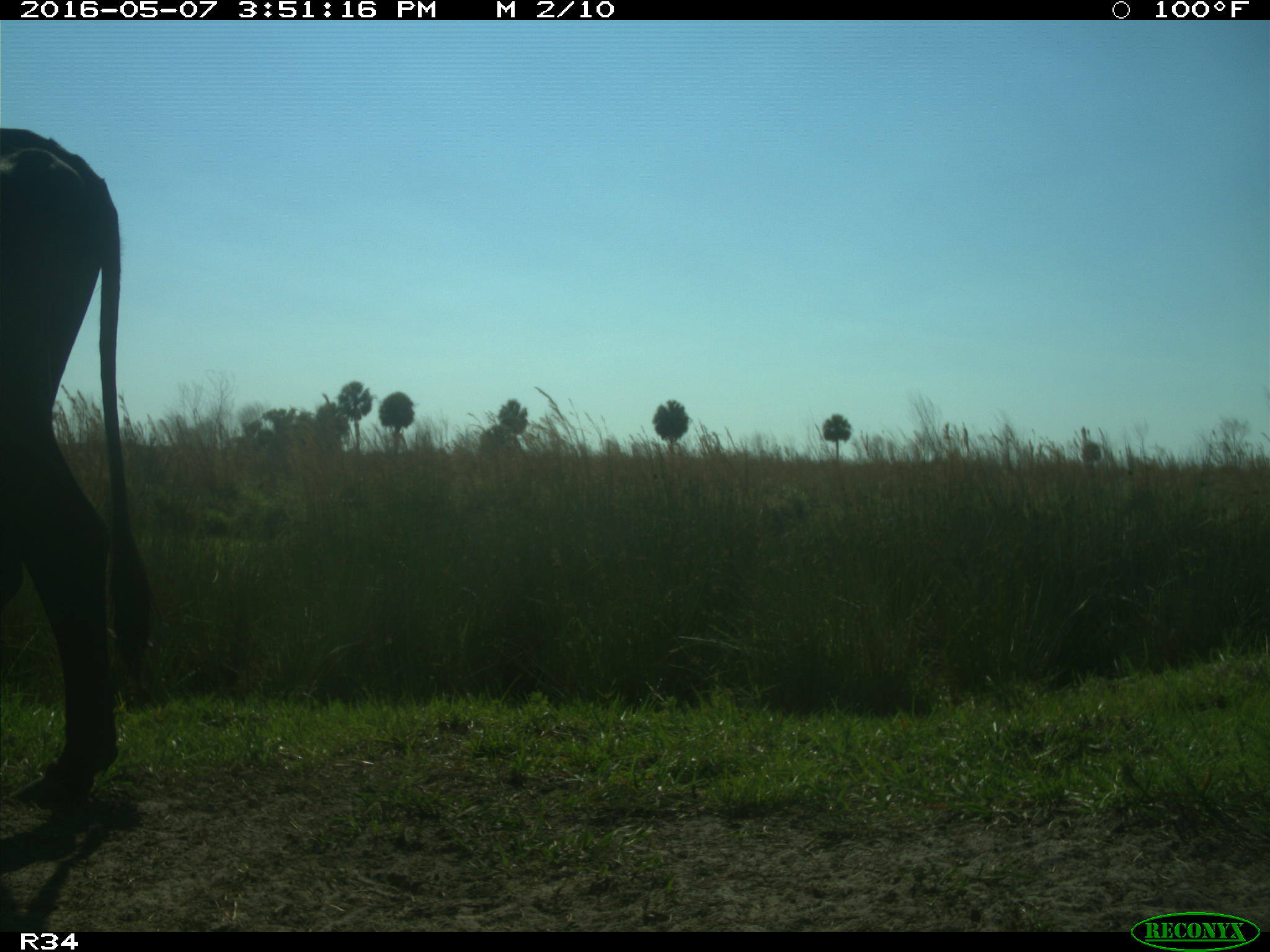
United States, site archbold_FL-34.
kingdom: Animalia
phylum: Chordata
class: Mammalia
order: Artiodactyla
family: Bovidae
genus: Bos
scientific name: Bos taurus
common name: domestic cow